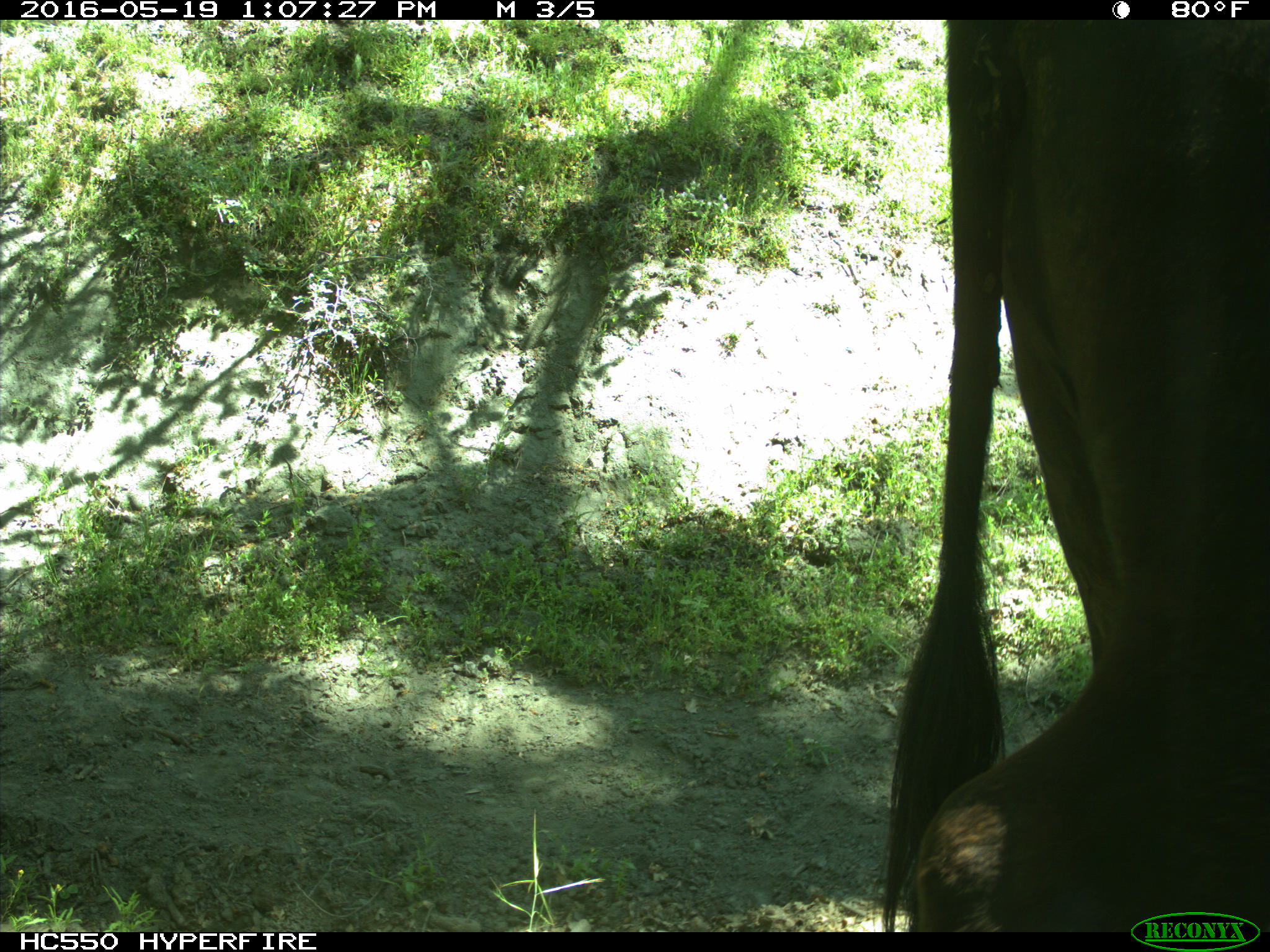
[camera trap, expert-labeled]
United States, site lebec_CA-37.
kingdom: Animalia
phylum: Chordata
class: Mammalia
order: Artiodactyla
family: Bovidae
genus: Bos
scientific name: Bos taurus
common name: domestic cow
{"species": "Bos taurus (domestic cow)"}